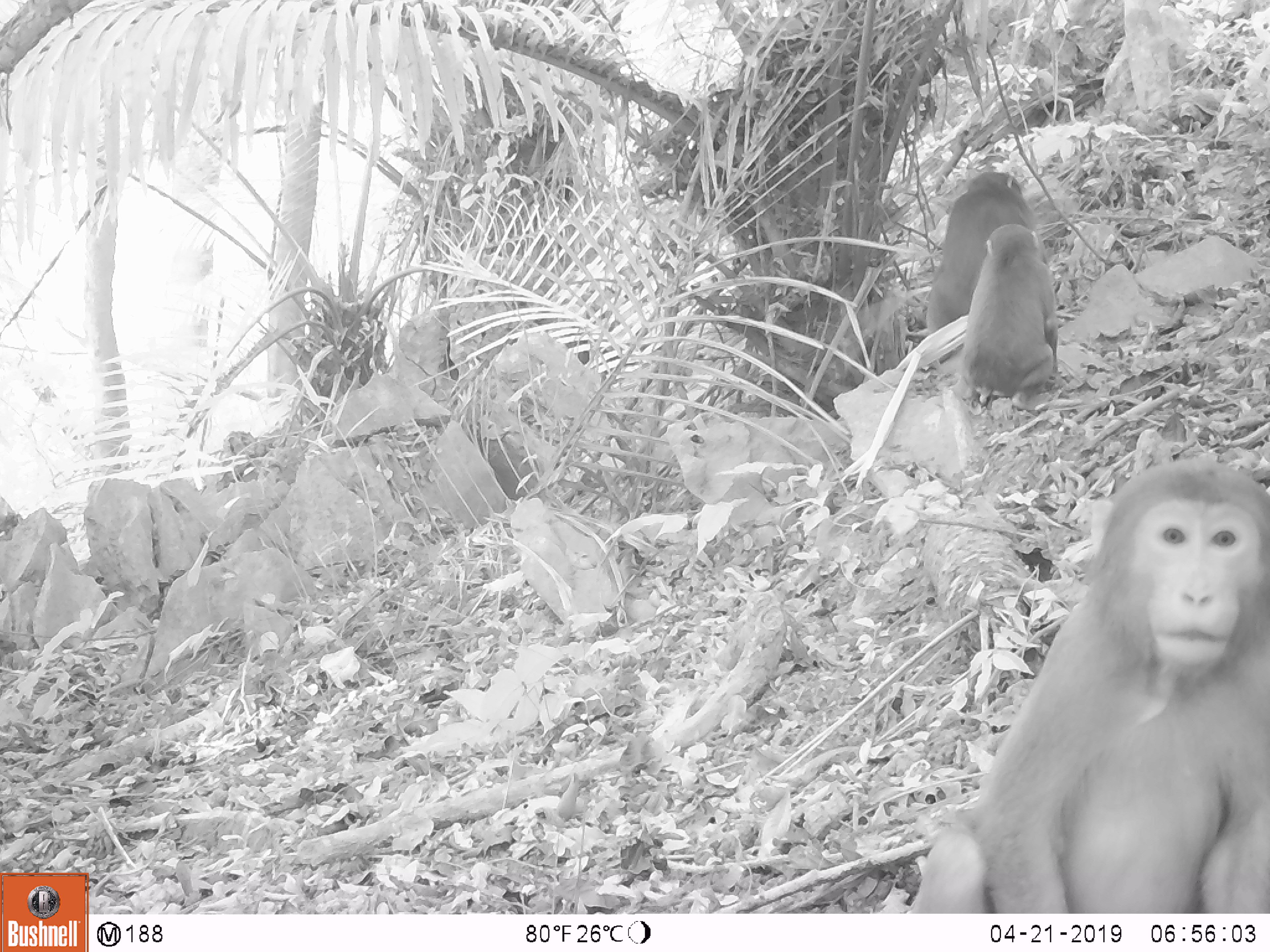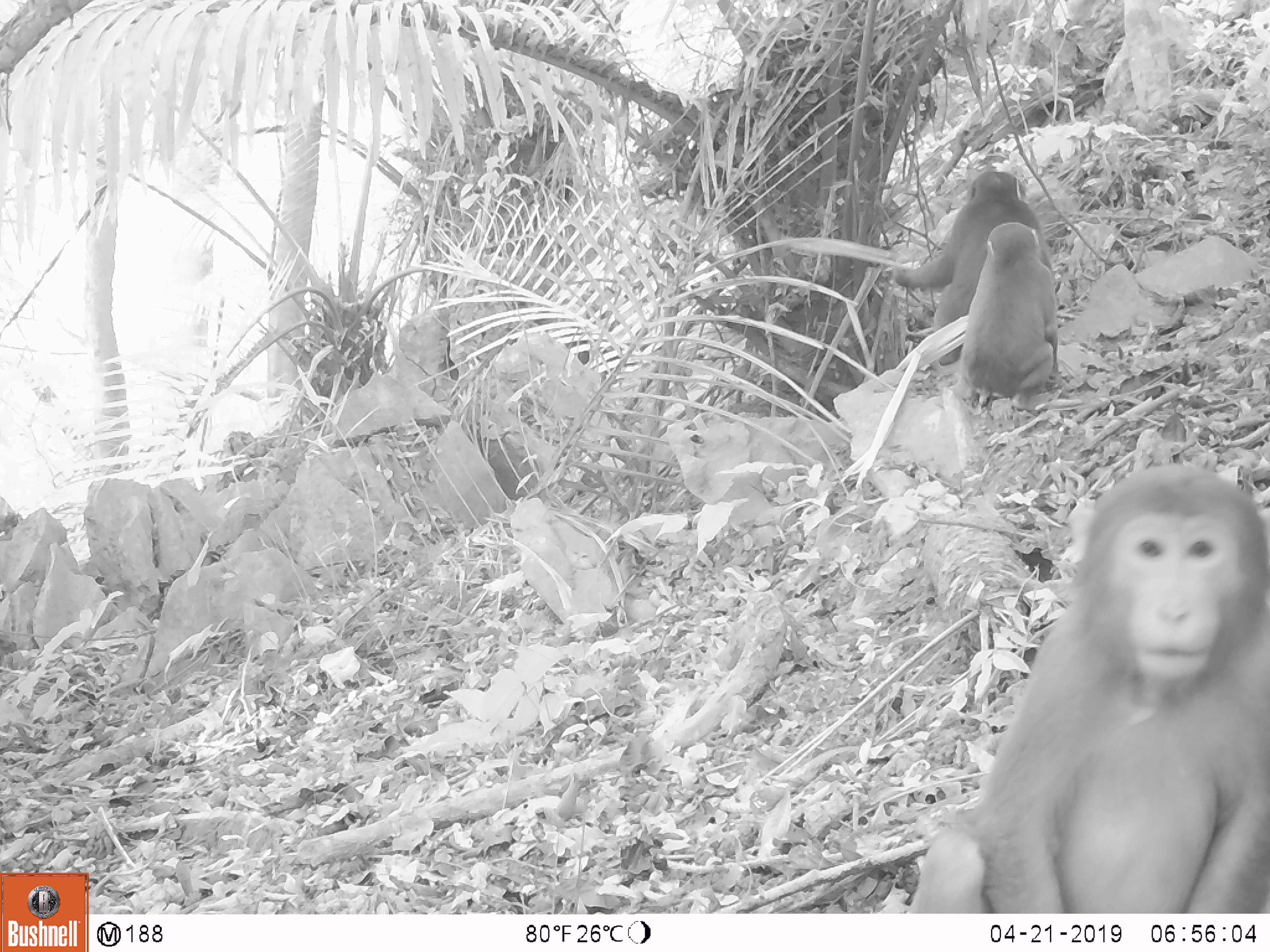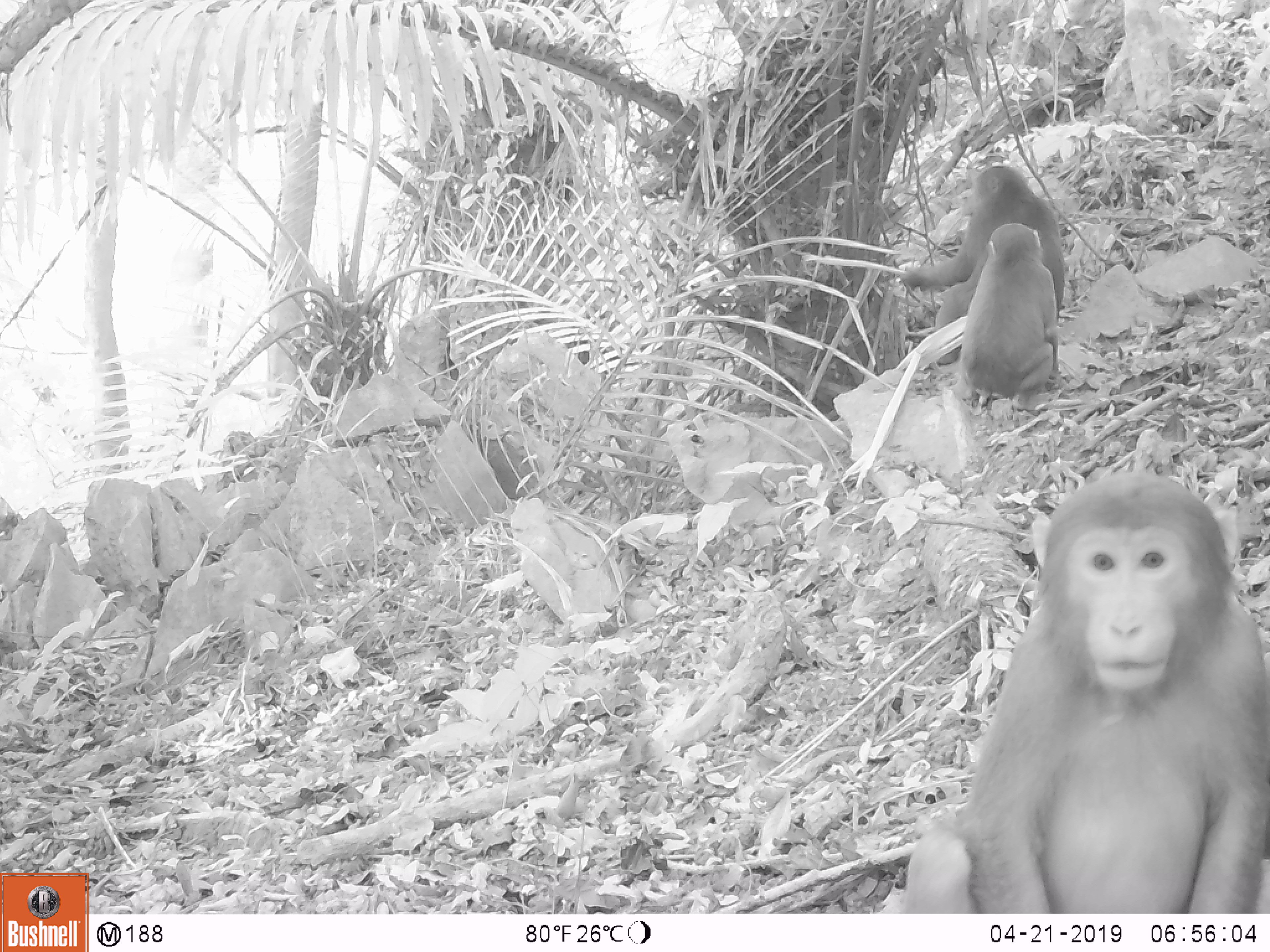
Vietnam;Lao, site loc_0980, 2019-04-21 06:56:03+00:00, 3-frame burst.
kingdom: Animalia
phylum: Chordata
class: Mammalia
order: Primates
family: Cercopithecidae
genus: Macaca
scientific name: Macaca arctoides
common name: stump-tailed macaque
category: stump tailed macaque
Stump tailed macaque (stump-tailed macaque) (Macaca arctoides). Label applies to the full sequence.